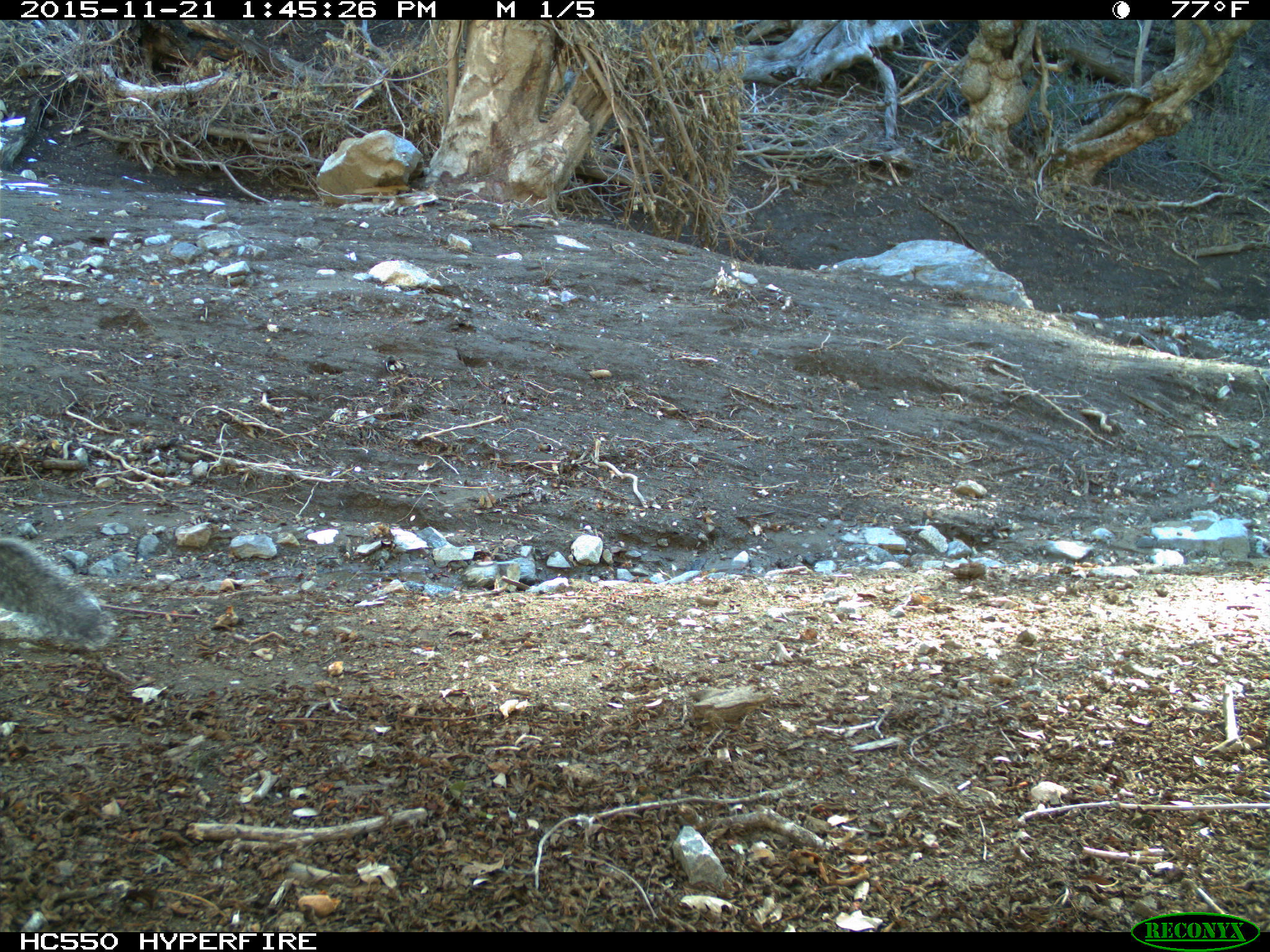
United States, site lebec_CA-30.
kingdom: Animalia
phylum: Chordata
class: Mammalia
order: Rodentia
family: Sciuridae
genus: Sciurus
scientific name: Sciurus carolinensis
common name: eastern gray squirrel